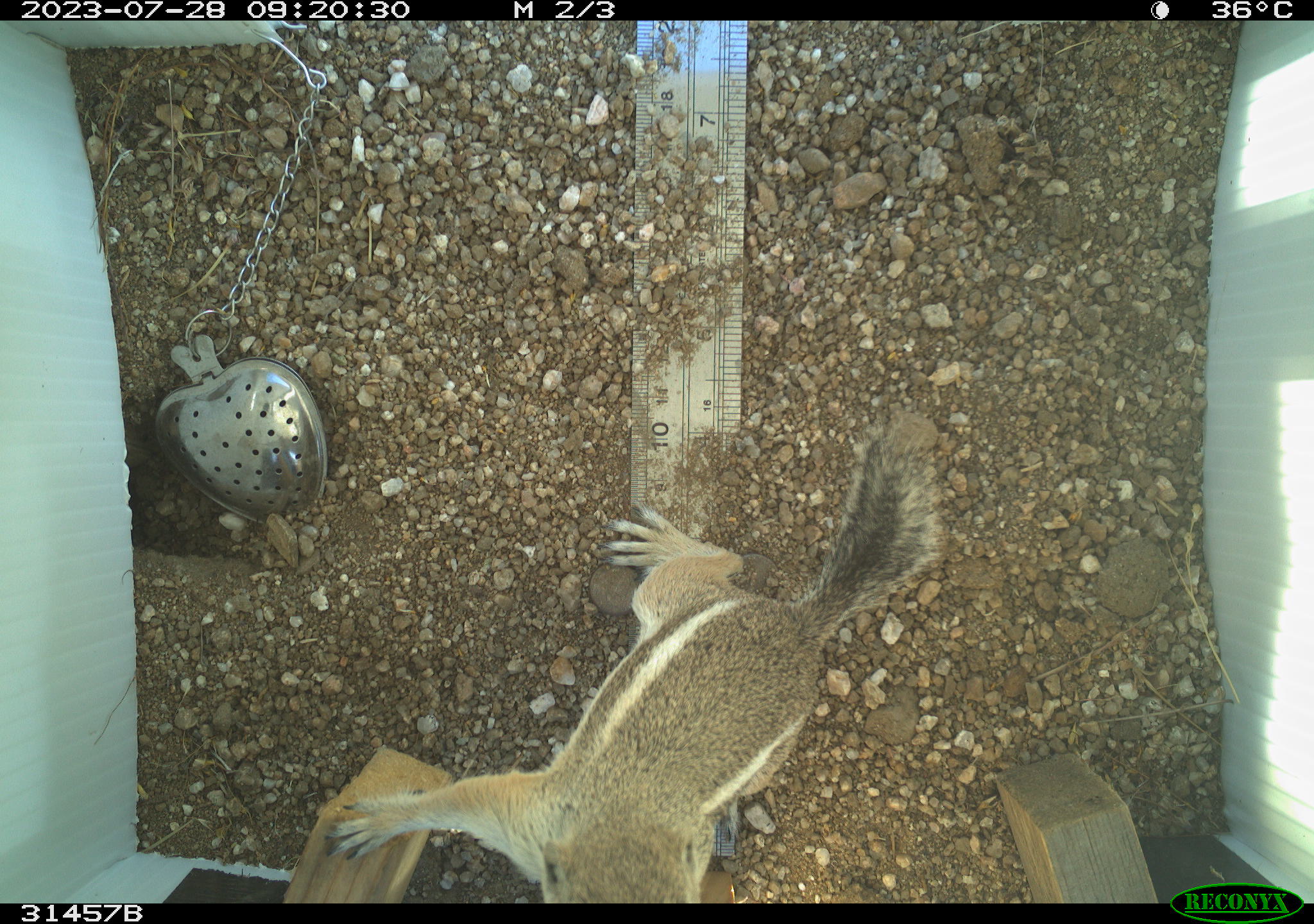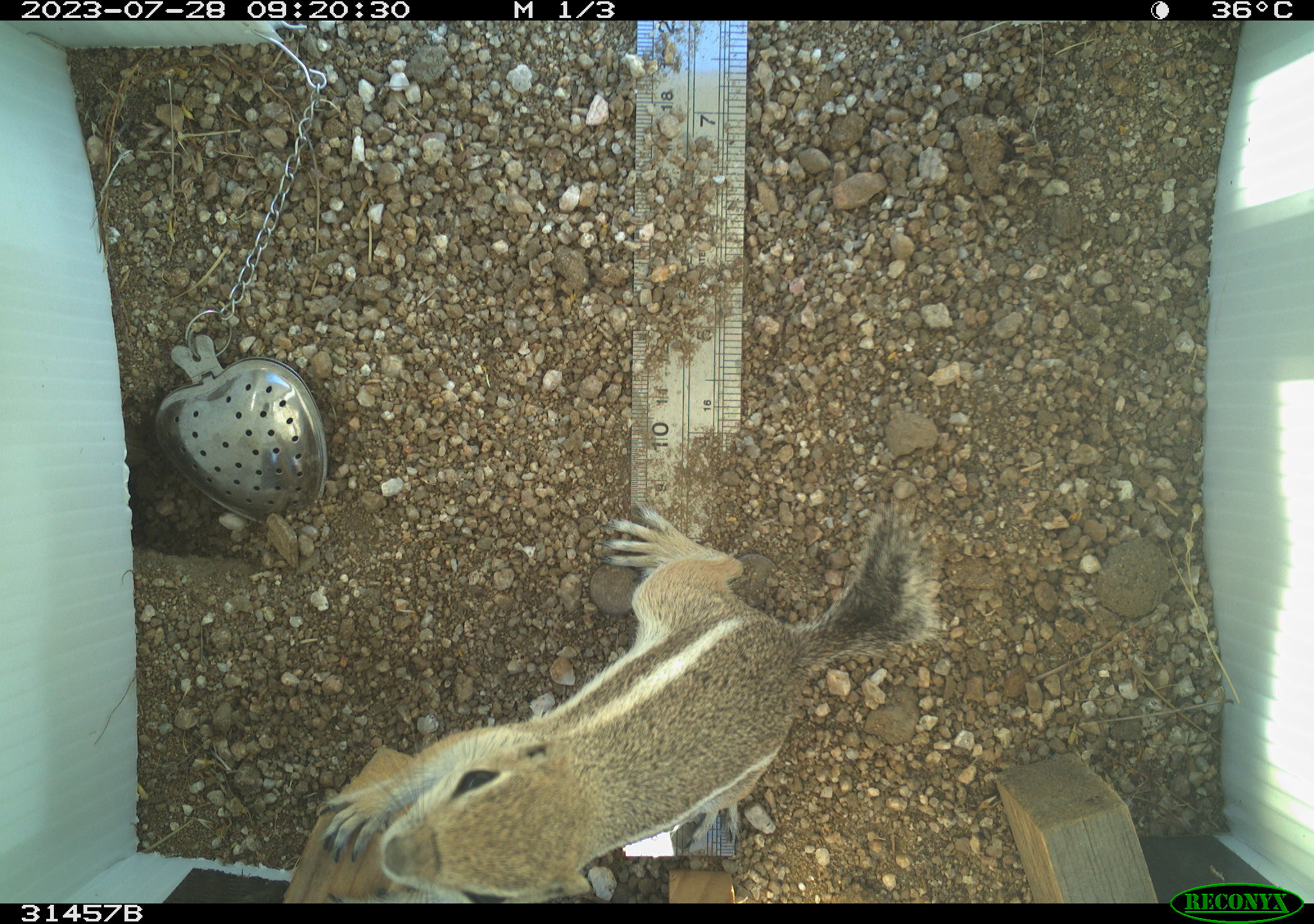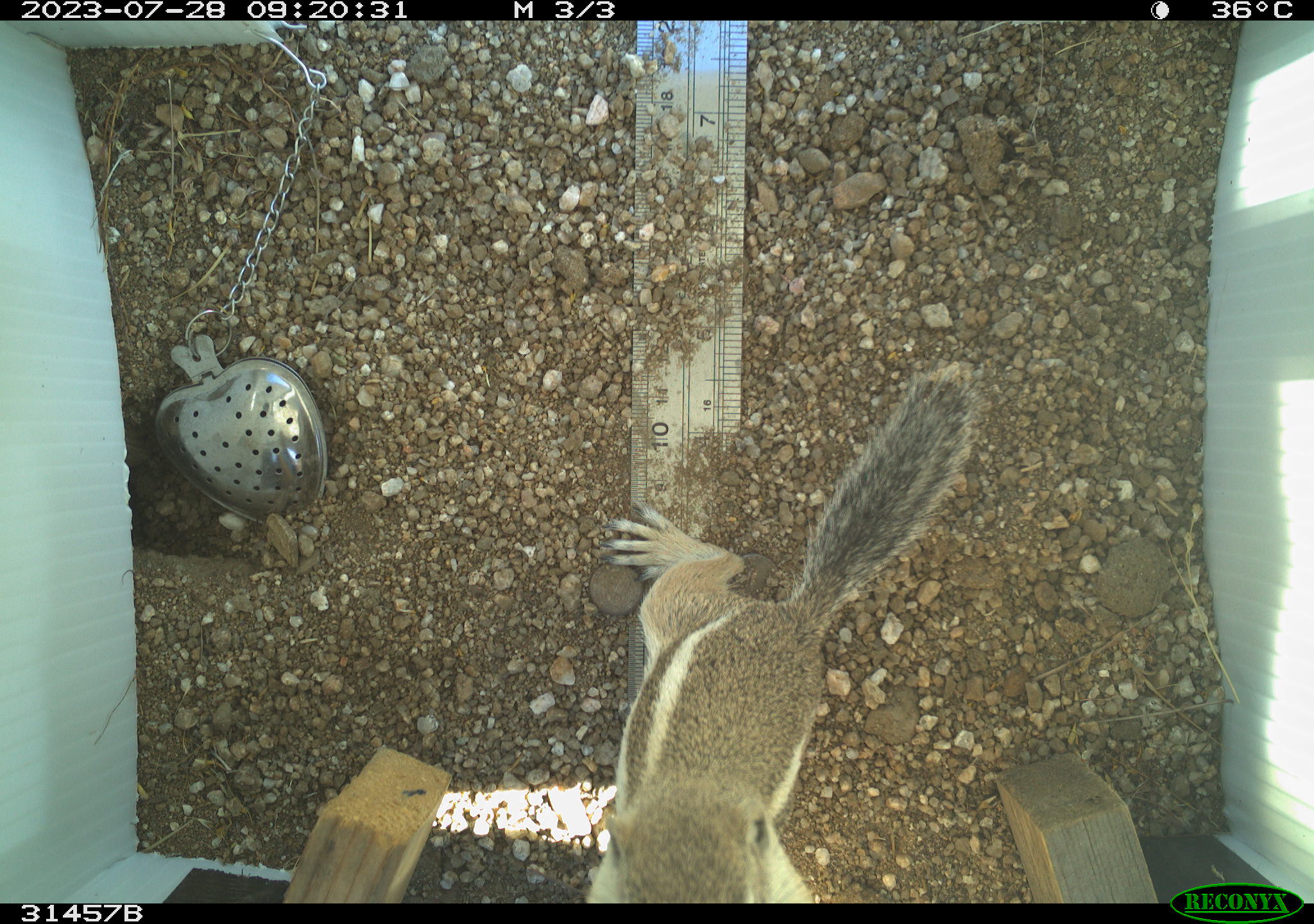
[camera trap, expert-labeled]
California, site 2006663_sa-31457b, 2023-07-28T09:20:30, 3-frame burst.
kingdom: Animalia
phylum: Chordata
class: Mammalia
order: Rodentia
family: Sciuridae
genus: Ammospermophilus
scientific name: Ammospermophilus leucurus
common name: white-tailed antelope squirrel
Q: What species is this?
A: White-tailed antelope squirrel (Ammospermophilus leucurus).